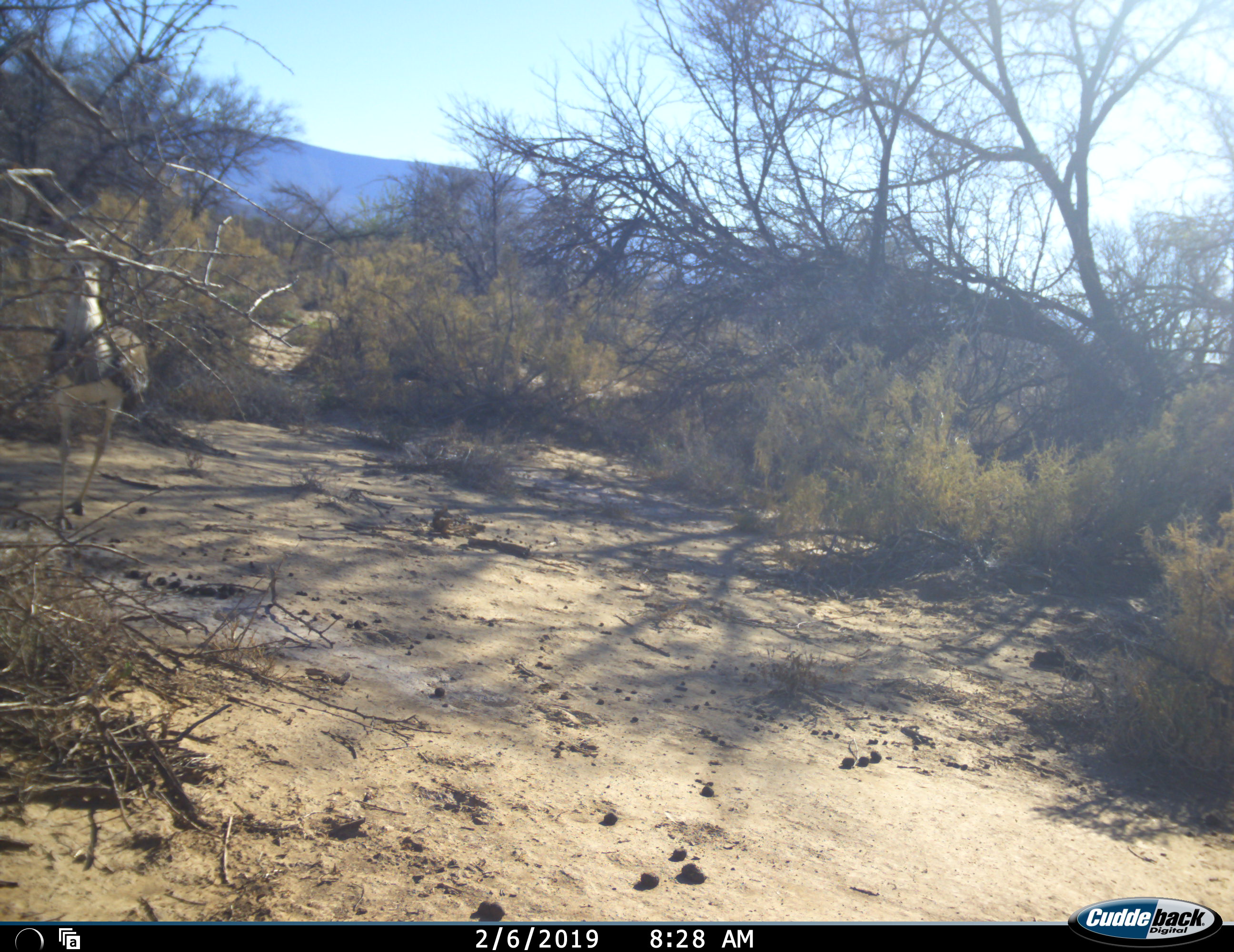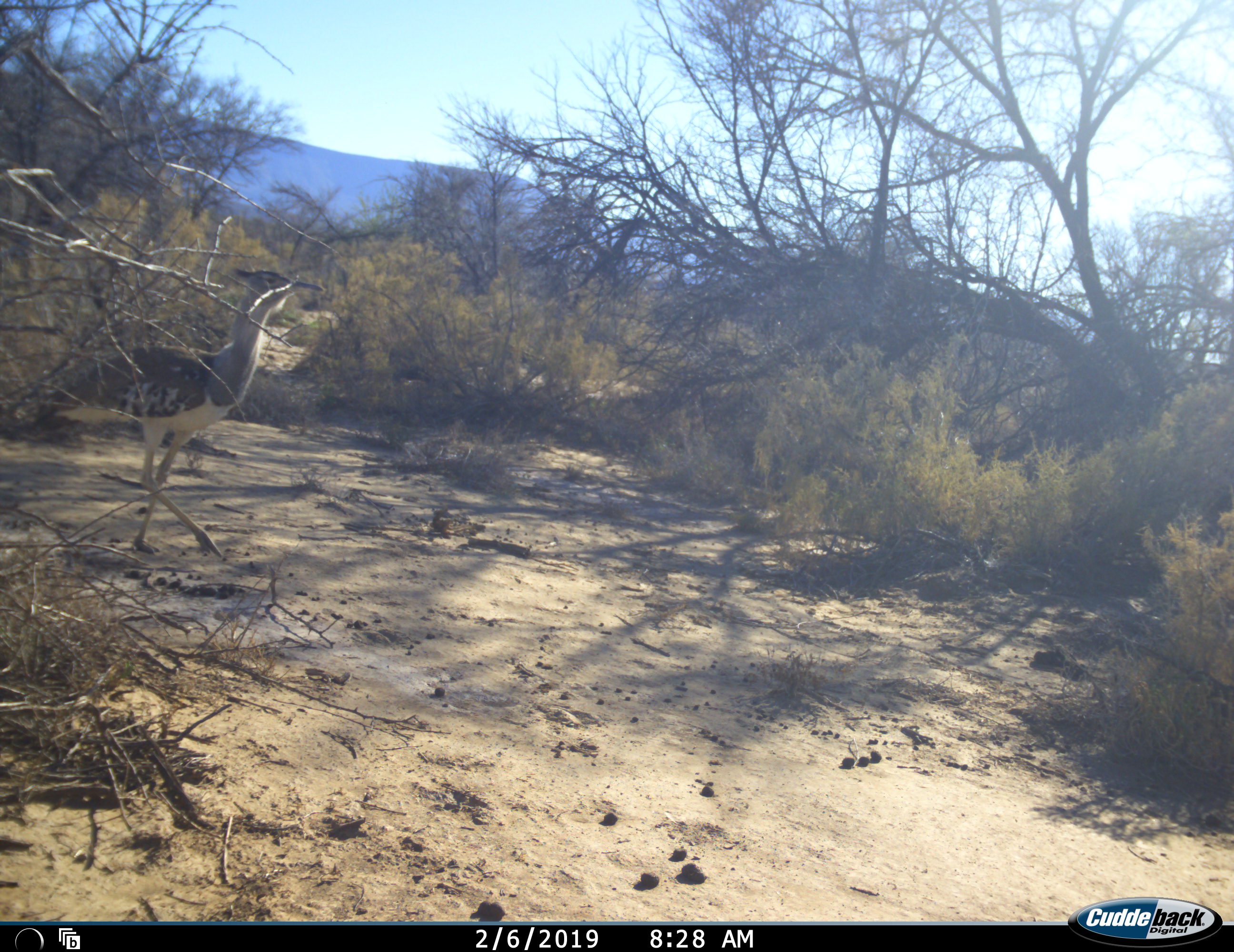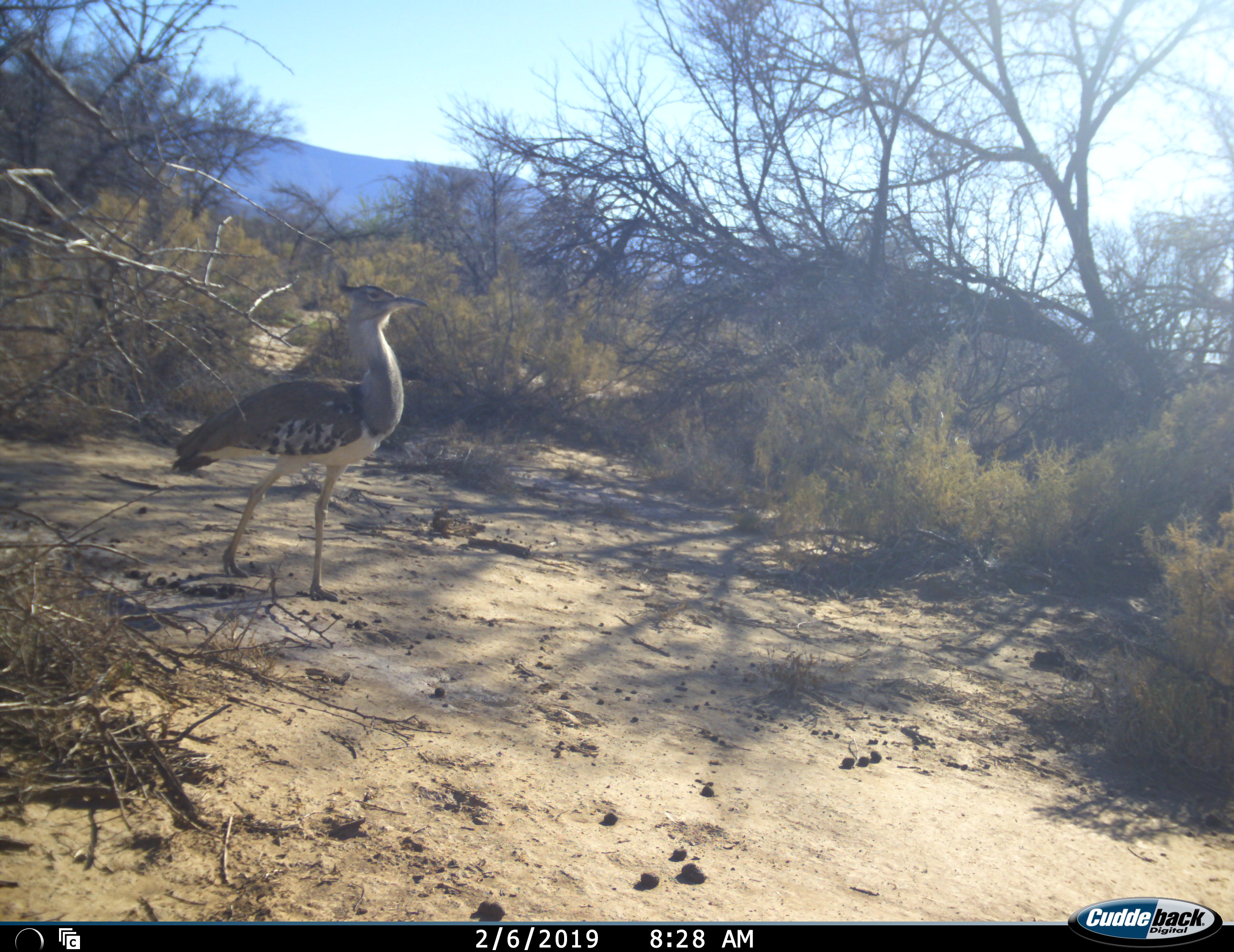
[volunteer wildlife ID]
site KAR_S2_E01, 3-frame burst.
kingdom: Animalia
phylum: Chordata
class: Aves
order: Otidiformes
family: Otididae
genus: Ardeotis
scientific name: Ardeotis kori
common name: kori bustard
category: bustardkori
Bustardkori (kori bustard) (Ardeotis kori), count 1. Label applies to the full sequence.